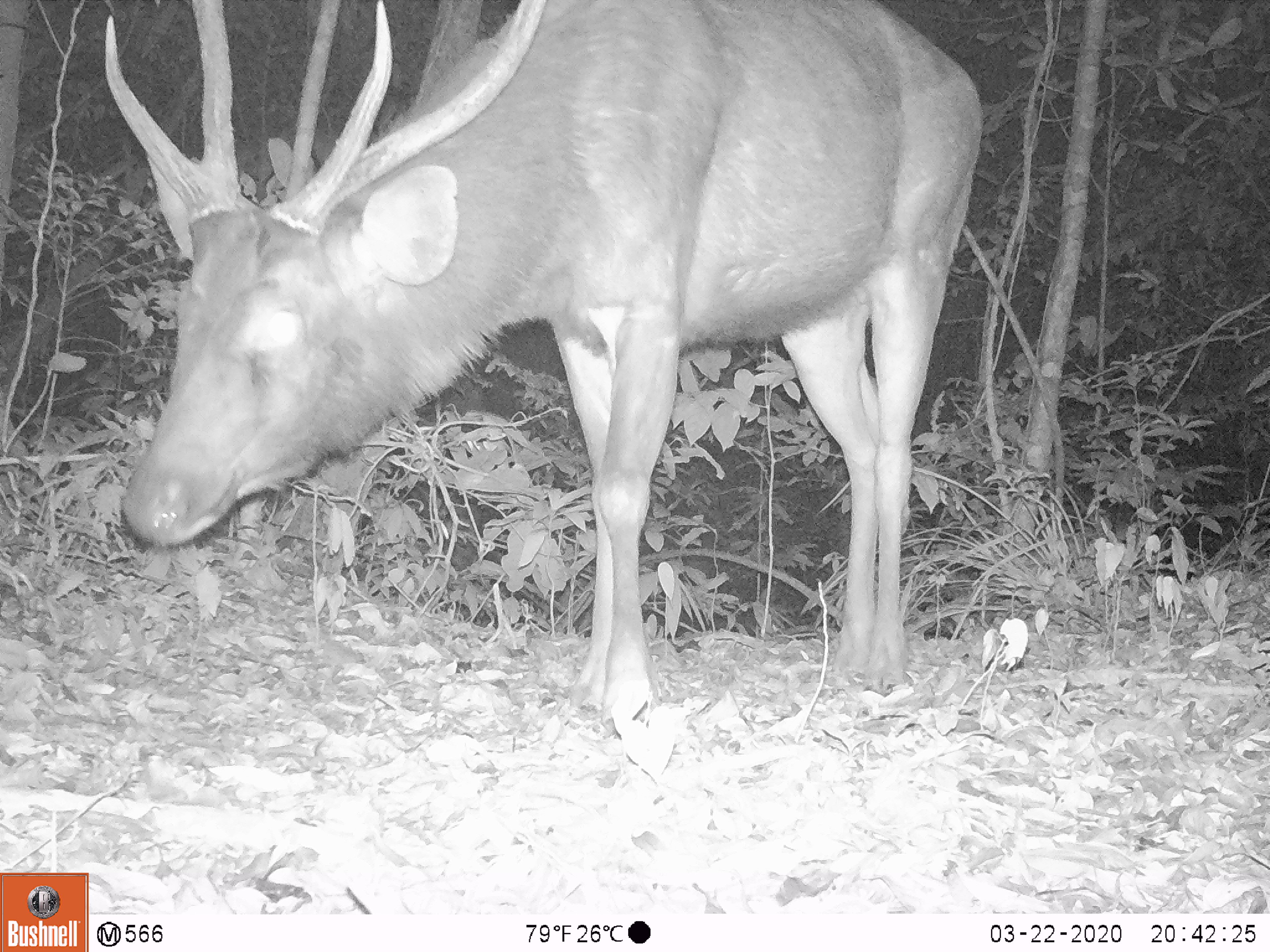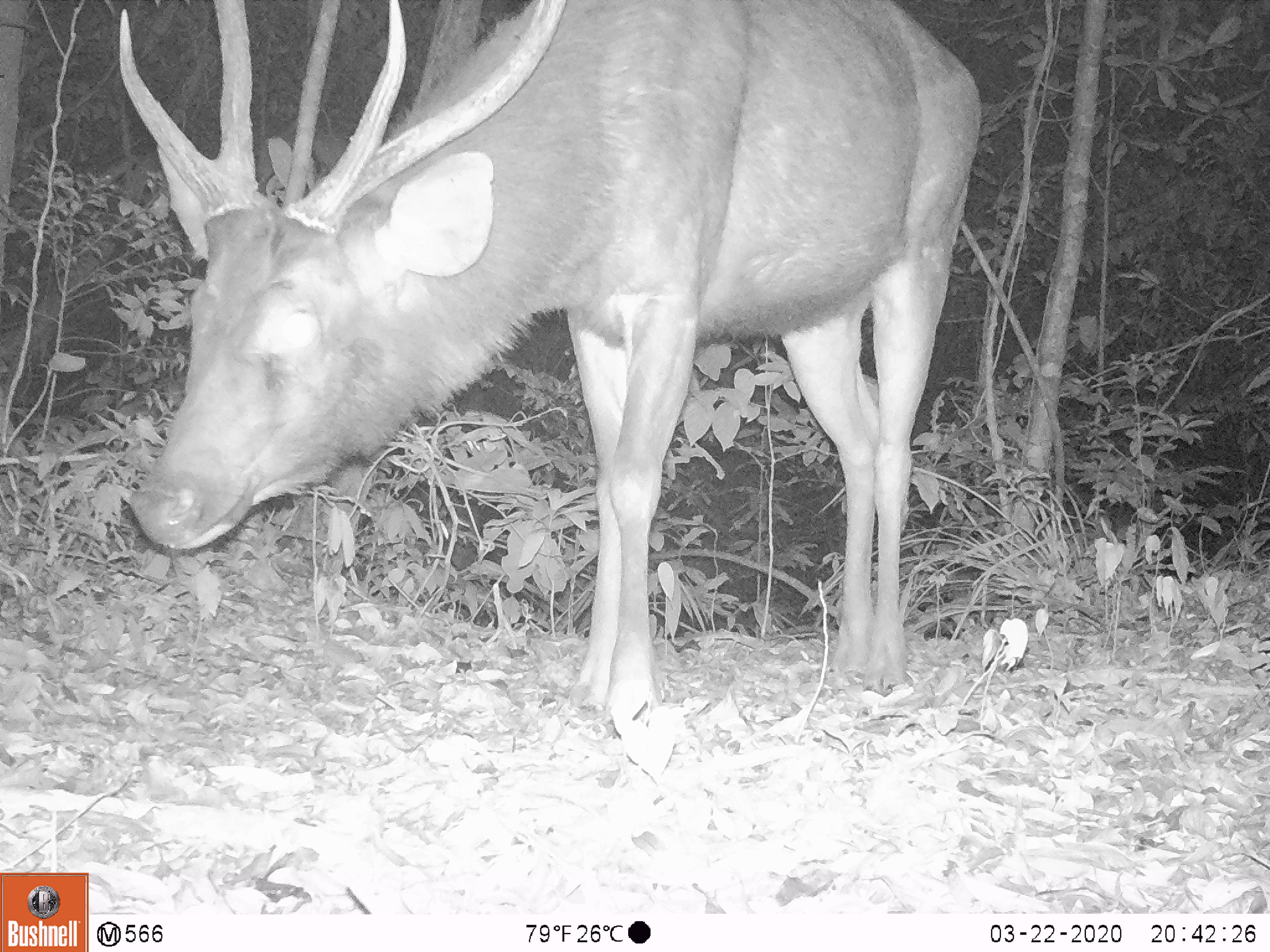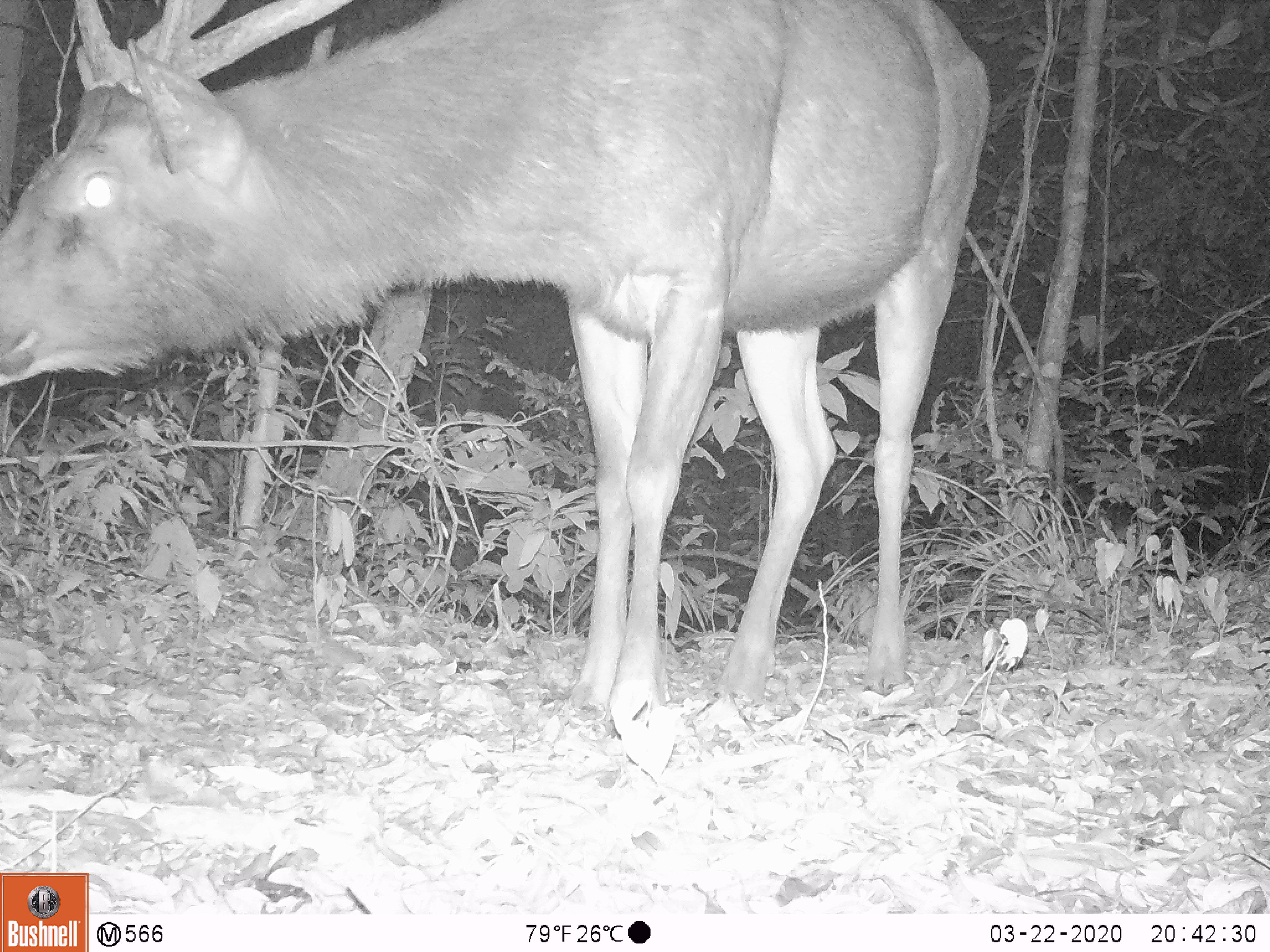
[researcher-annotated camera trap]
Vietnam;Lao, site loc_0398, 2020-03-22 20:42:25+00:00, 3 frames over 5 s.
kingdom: Animalia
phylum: Chordata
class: Mammalia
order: Artiodactyla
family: Cervidae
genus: Rusa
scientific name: Rusa unicolor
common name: sambar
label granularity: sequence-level